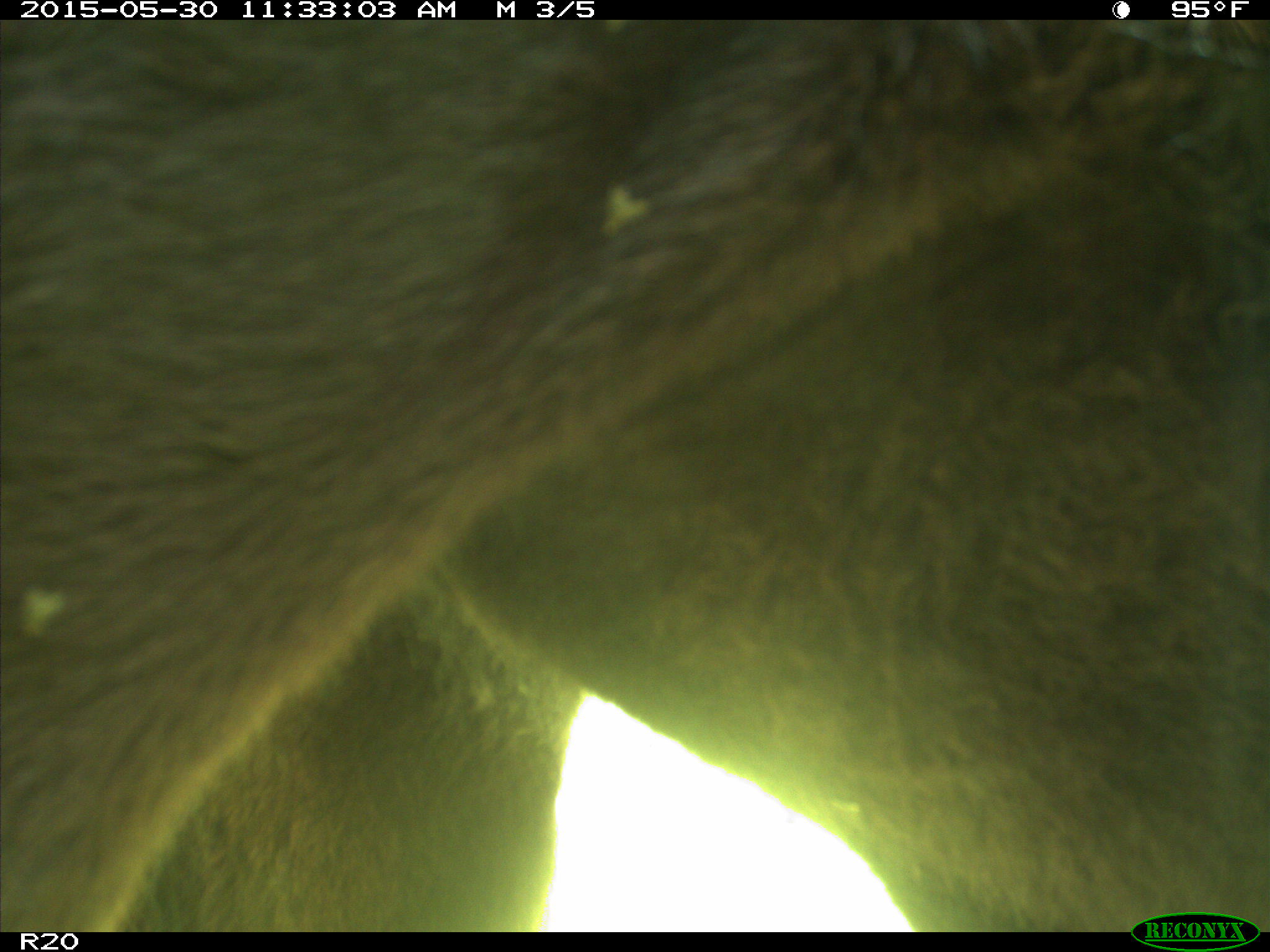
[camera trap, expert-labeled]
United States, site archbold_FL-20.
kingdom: Animalia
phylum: Chordata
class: Mammalia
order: Artiodactyla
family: Bovidae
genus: Bos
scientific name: Bos taurus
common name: domestic cow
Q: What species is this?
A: Bos taurus (domestic cow).